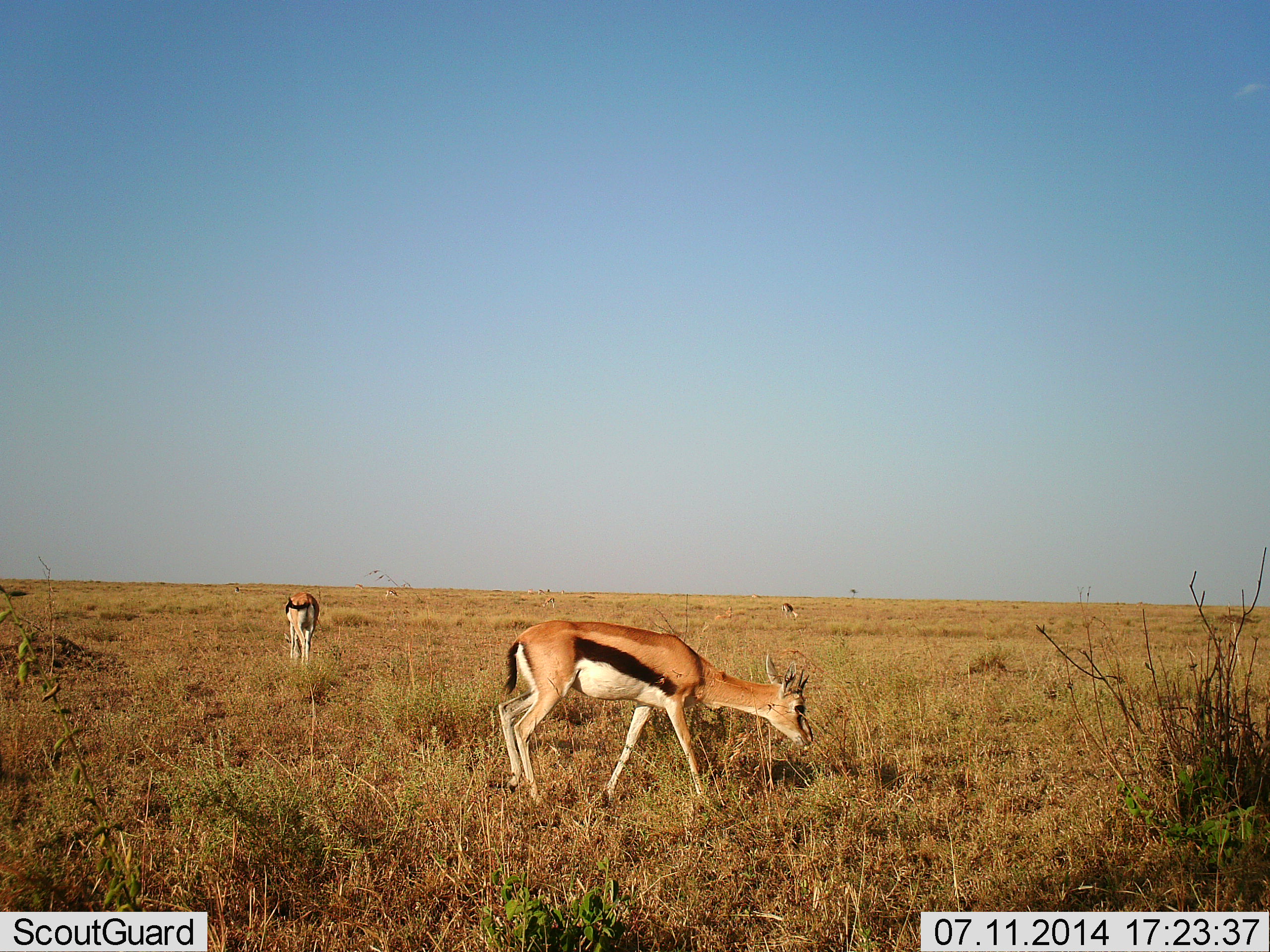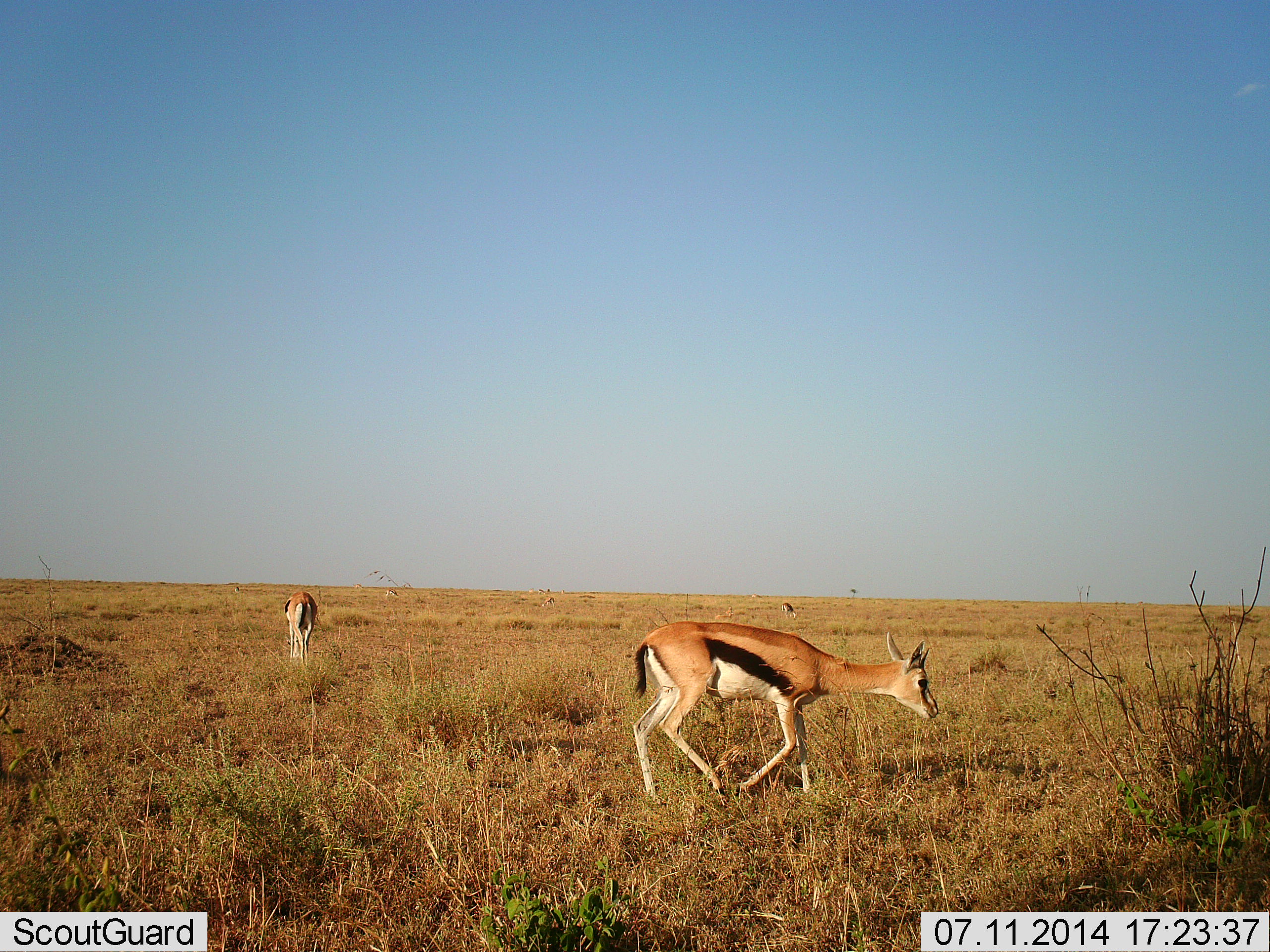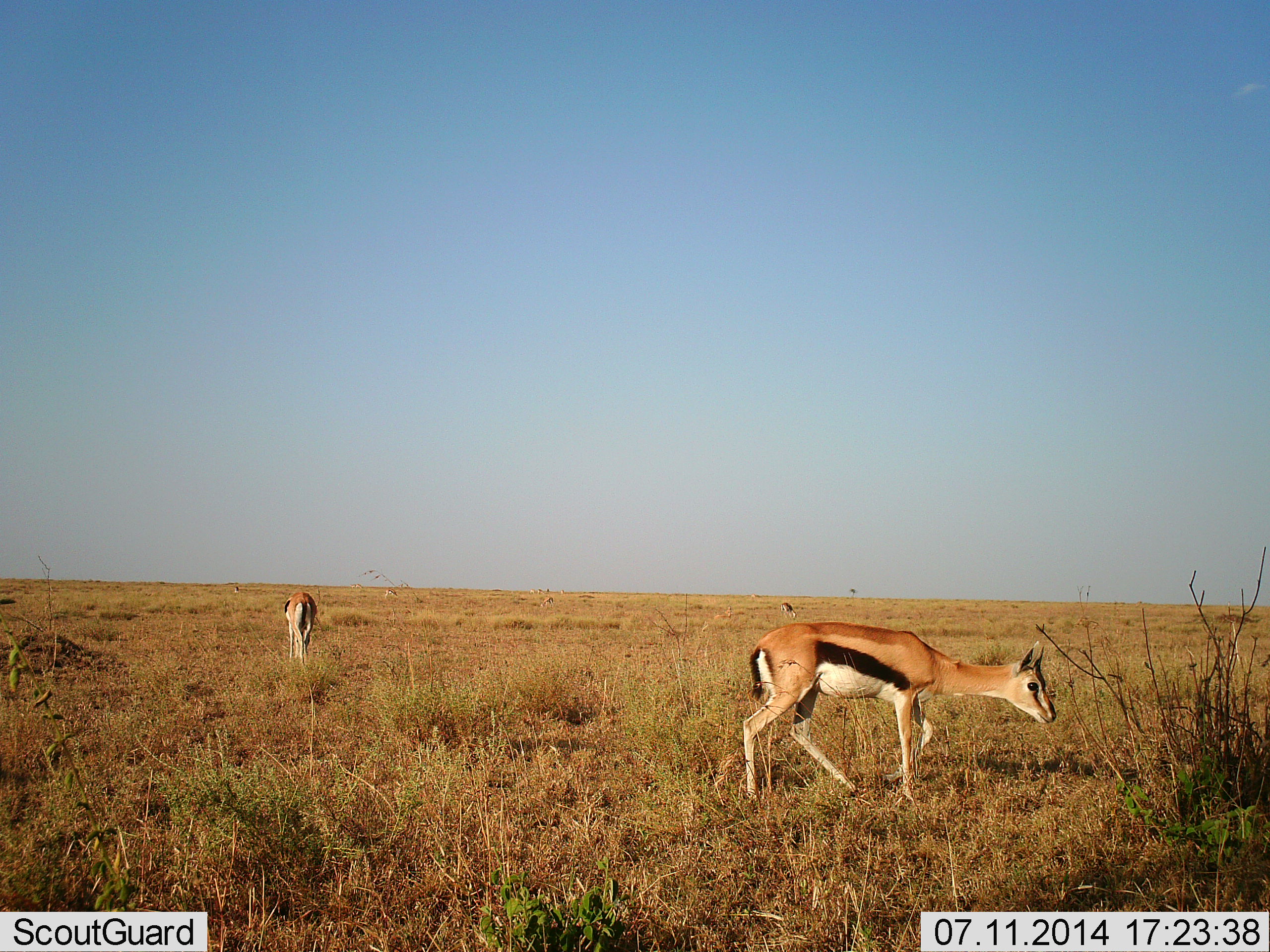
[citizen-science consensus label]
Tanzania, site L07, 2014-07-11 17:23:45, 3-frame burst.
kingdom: Animalia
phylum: Chordata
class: Mammalia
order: Artiodactyla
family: Bovidae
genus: Eudorcas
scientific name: Eudorcas thomsonii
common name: thomson's gazelle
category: gazellethomsons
Gazellethomsons (thomson's gazelle) (Eudorcas thomsonii), count 2. Behavior (volunteer vote fractions): standing 50%, resting 0%, moving 80%, interacting 0%. Young present (vote fraction): 0%. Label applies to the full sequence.